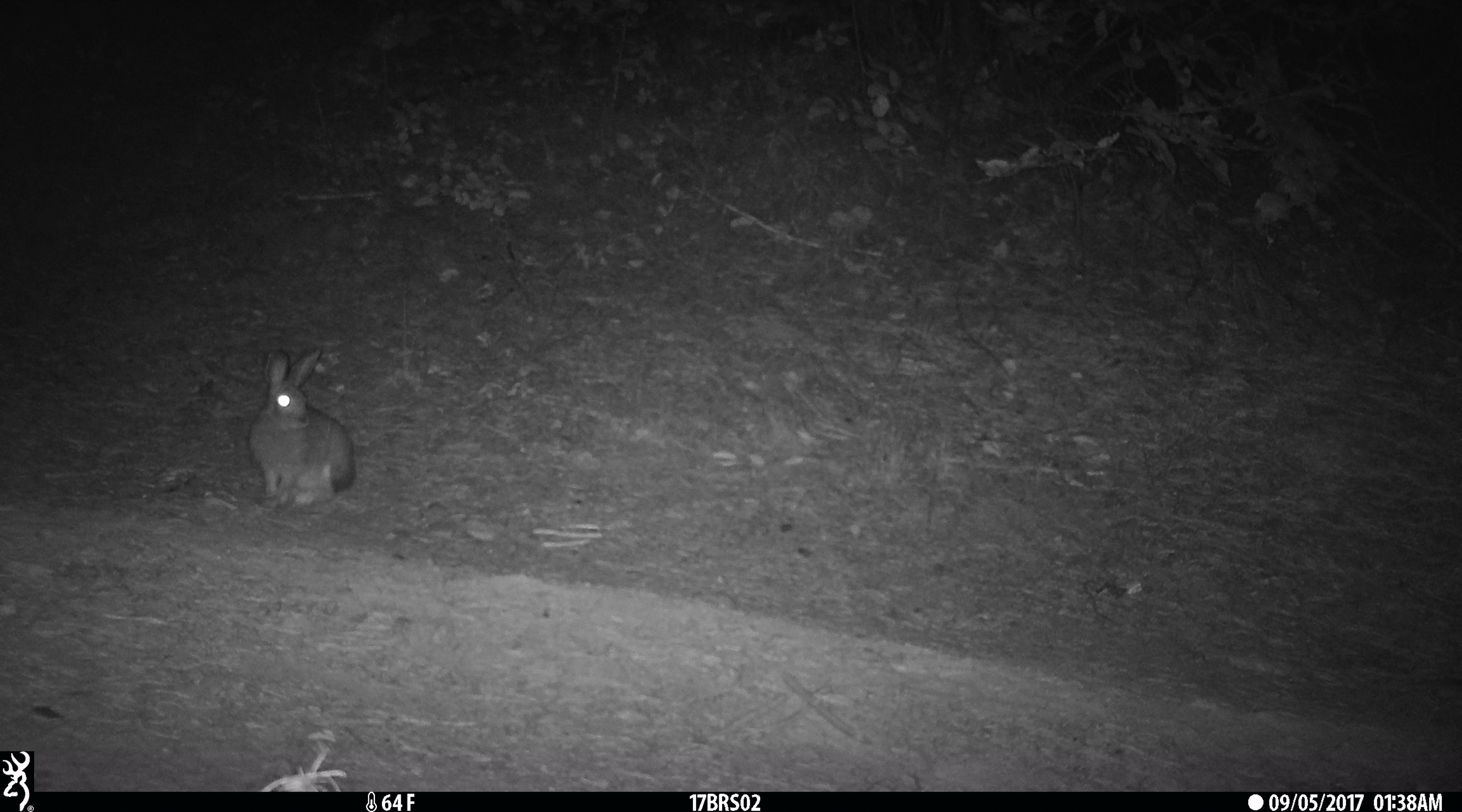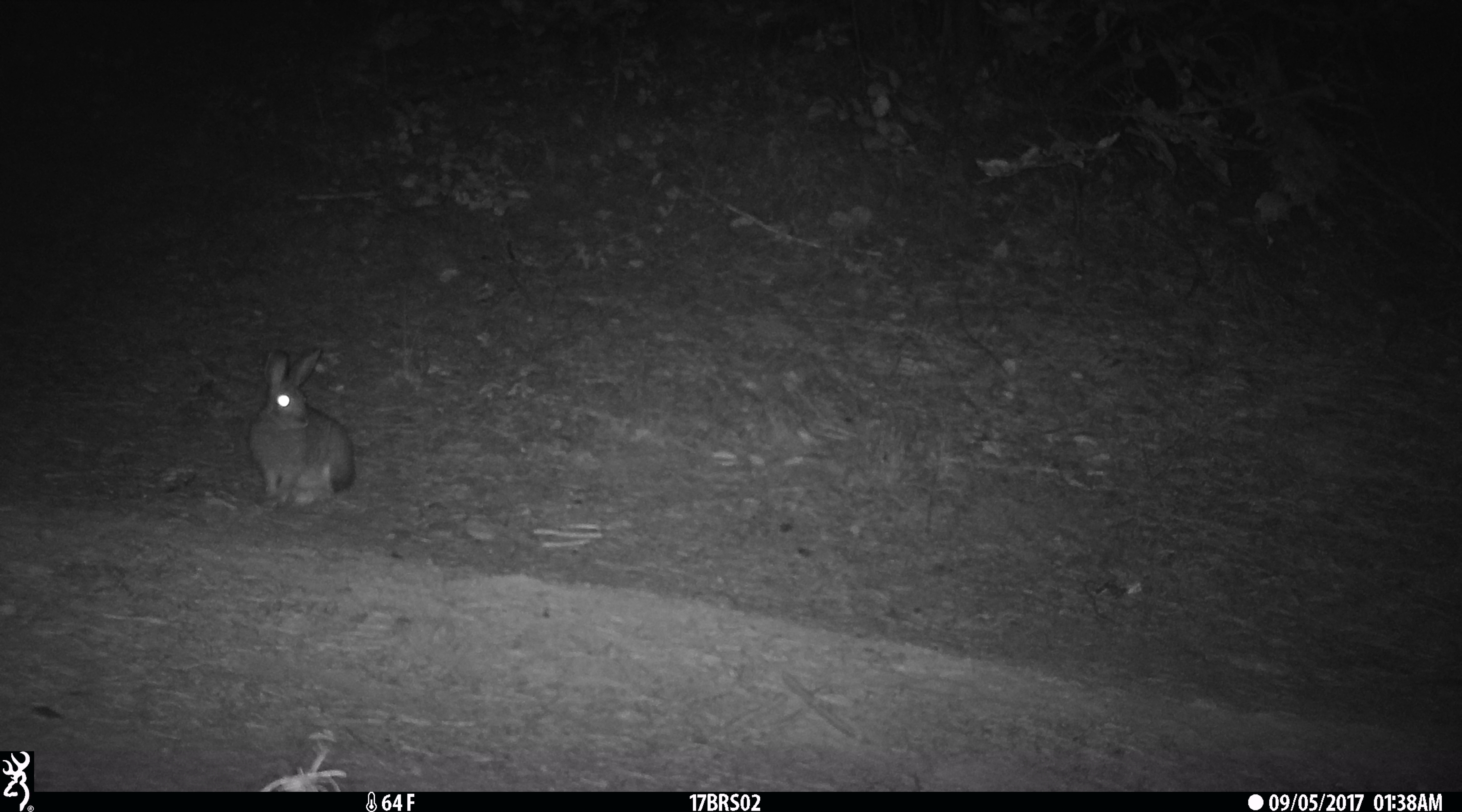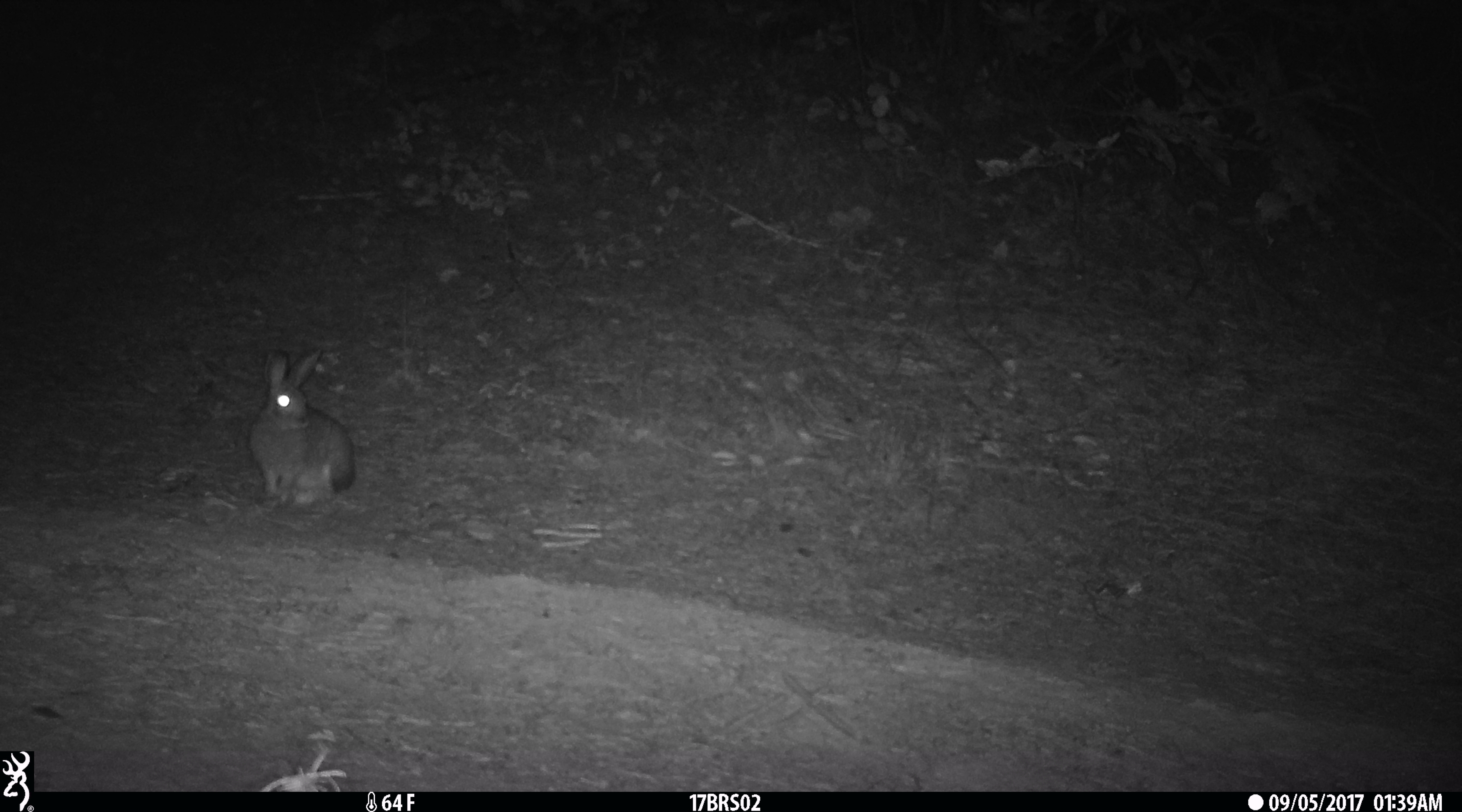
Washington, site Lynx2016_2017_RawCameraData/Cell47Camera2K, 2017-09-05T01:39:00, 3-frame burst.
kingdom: Animalia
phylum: Chordata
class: Mammalia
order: Lagomorpha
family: Leporidae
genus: Lepus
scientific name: Lepus americanus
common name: snowshoe hare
Lepus americanus (snowshoe hare). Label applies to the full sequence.